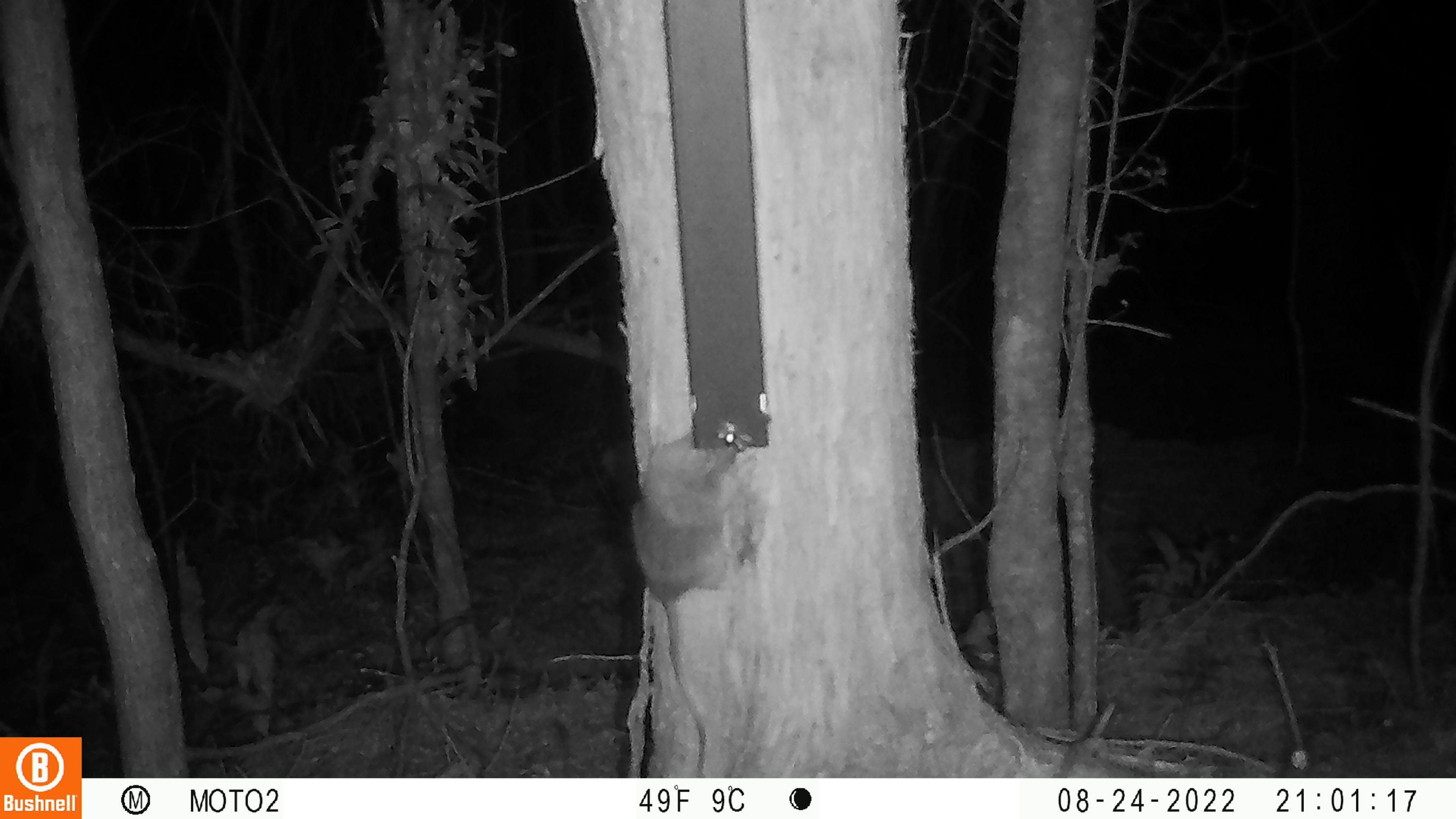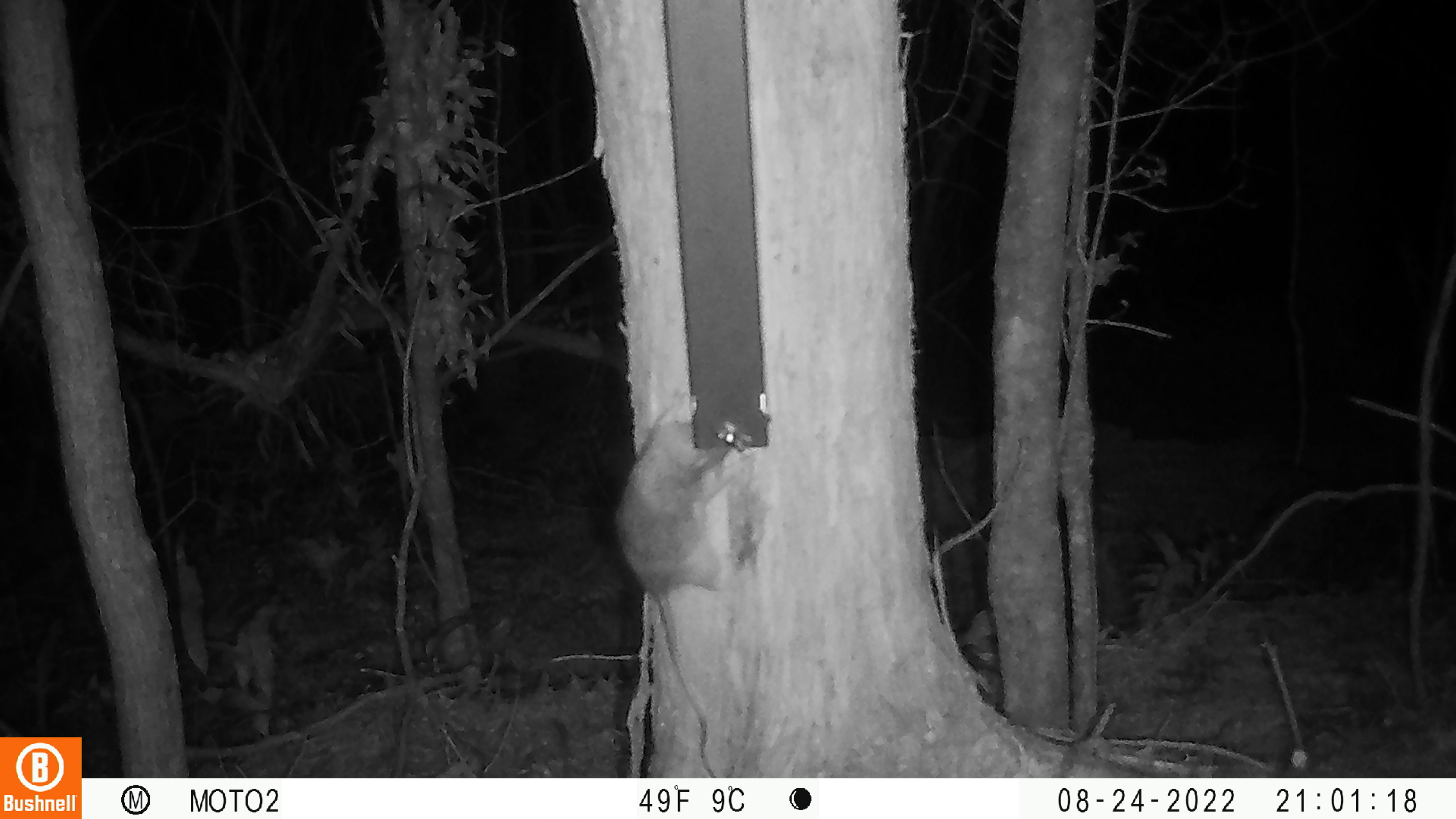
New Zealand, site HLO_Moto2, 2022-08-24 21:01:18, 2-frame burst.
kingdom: Animalia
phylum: Chordata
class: Mammalia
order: Rodentia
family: Muridae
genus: Rattus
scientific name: Rattus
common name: rat